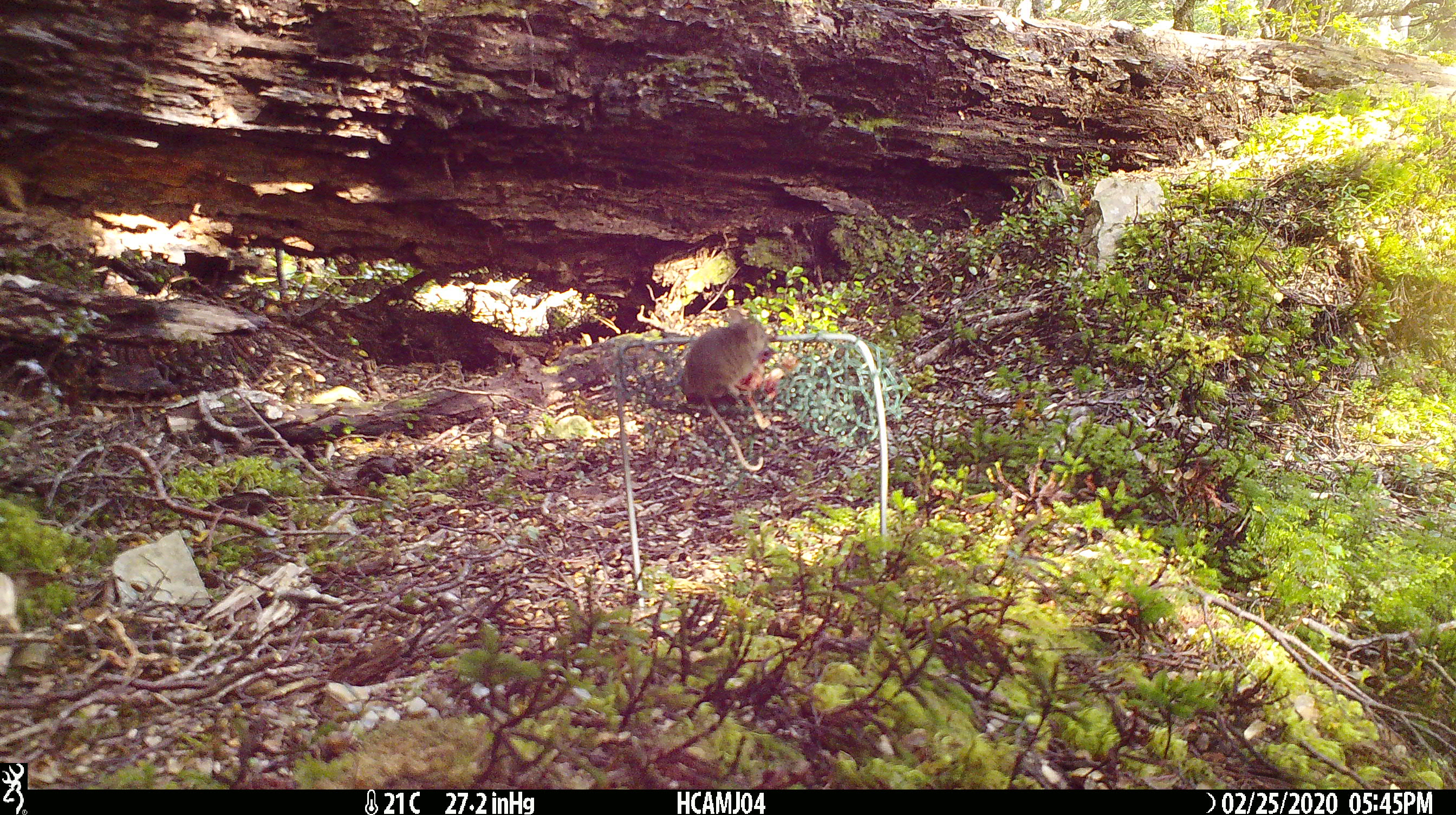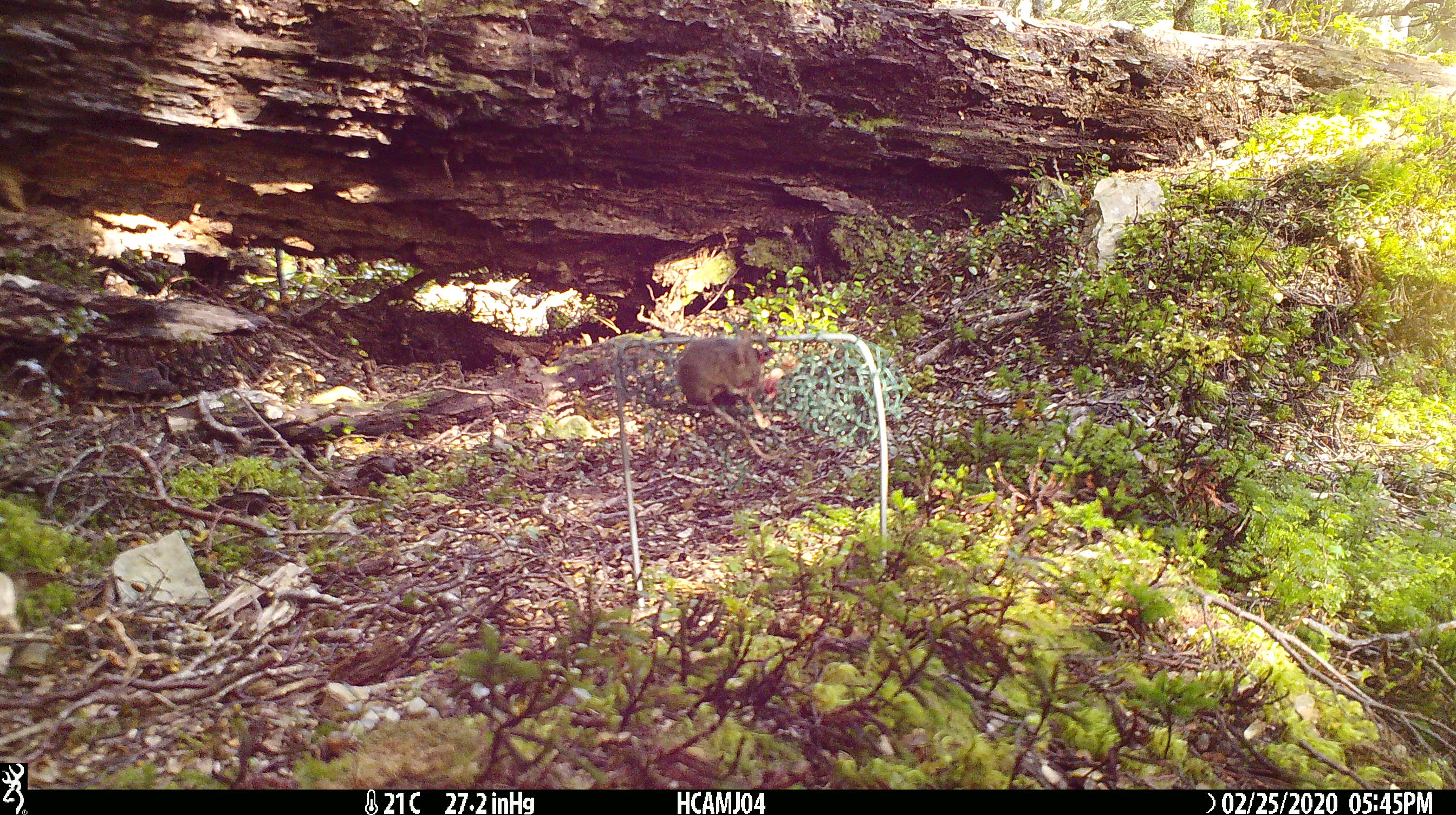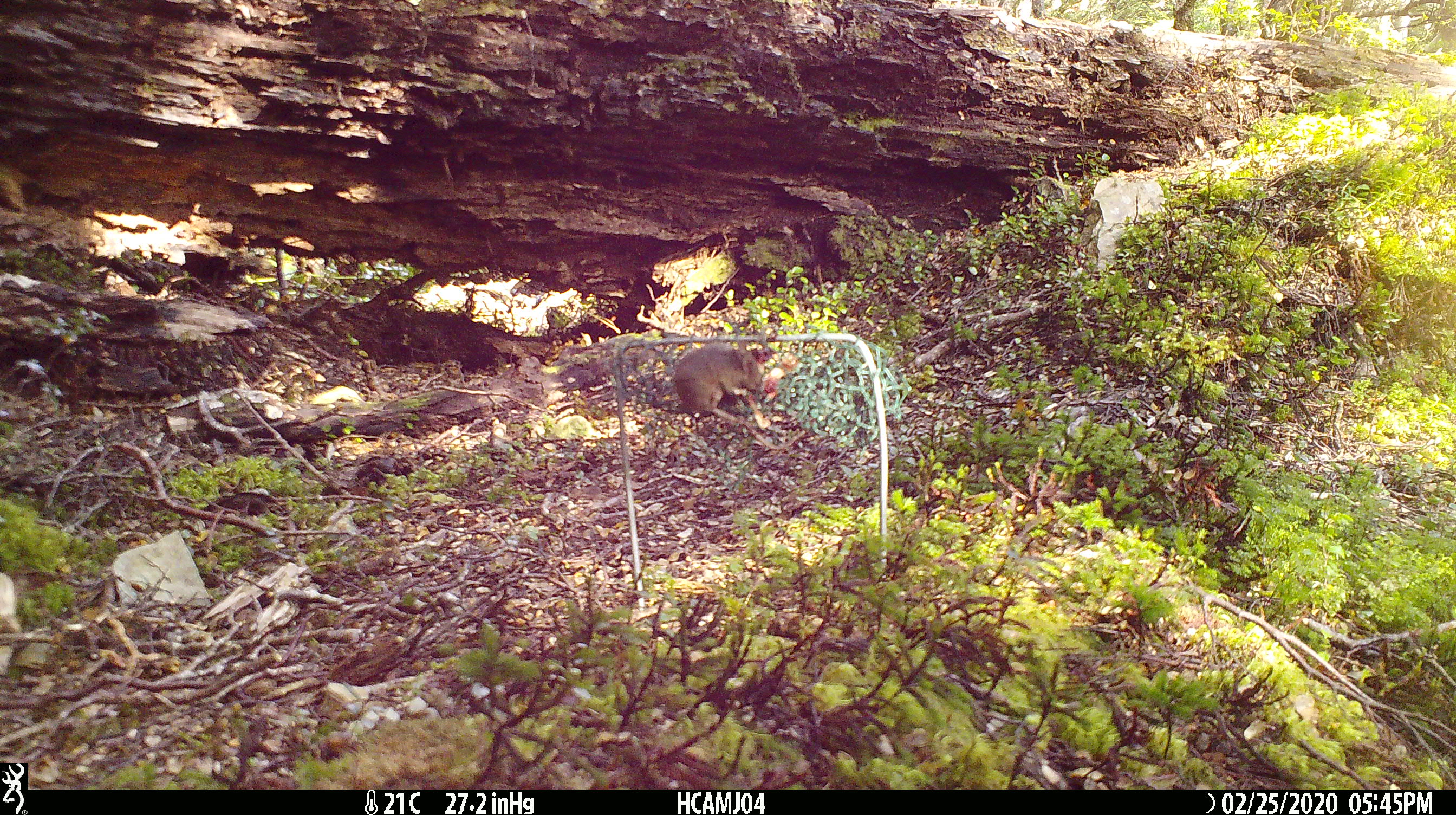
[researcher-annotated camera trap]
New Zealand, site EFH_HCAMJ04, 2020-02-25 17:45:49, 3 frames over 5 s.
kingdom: Animalia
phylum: Chordata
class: Mammalia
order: Rodentia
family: Muridae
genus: Mus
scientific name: Mus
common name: mouse